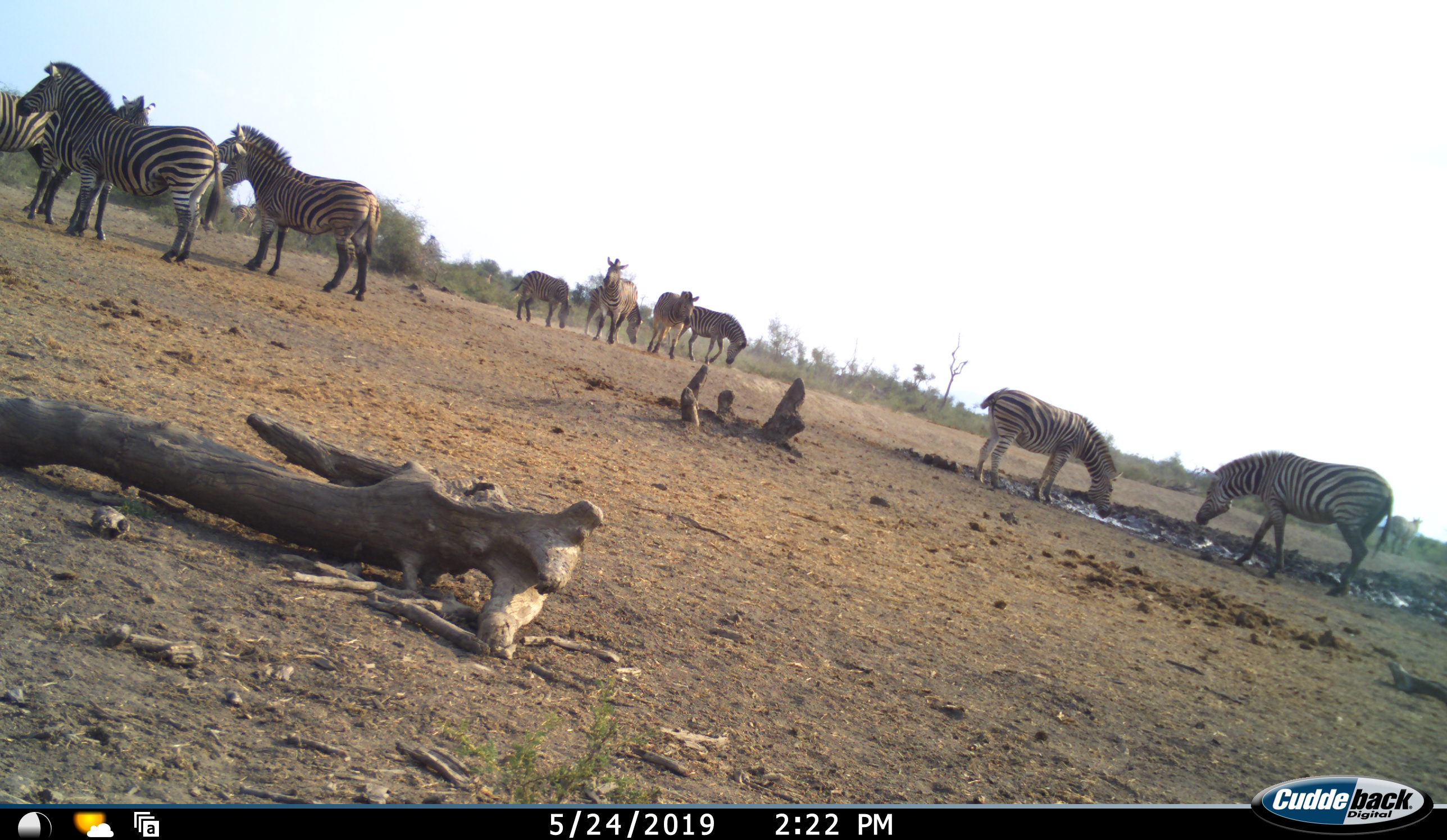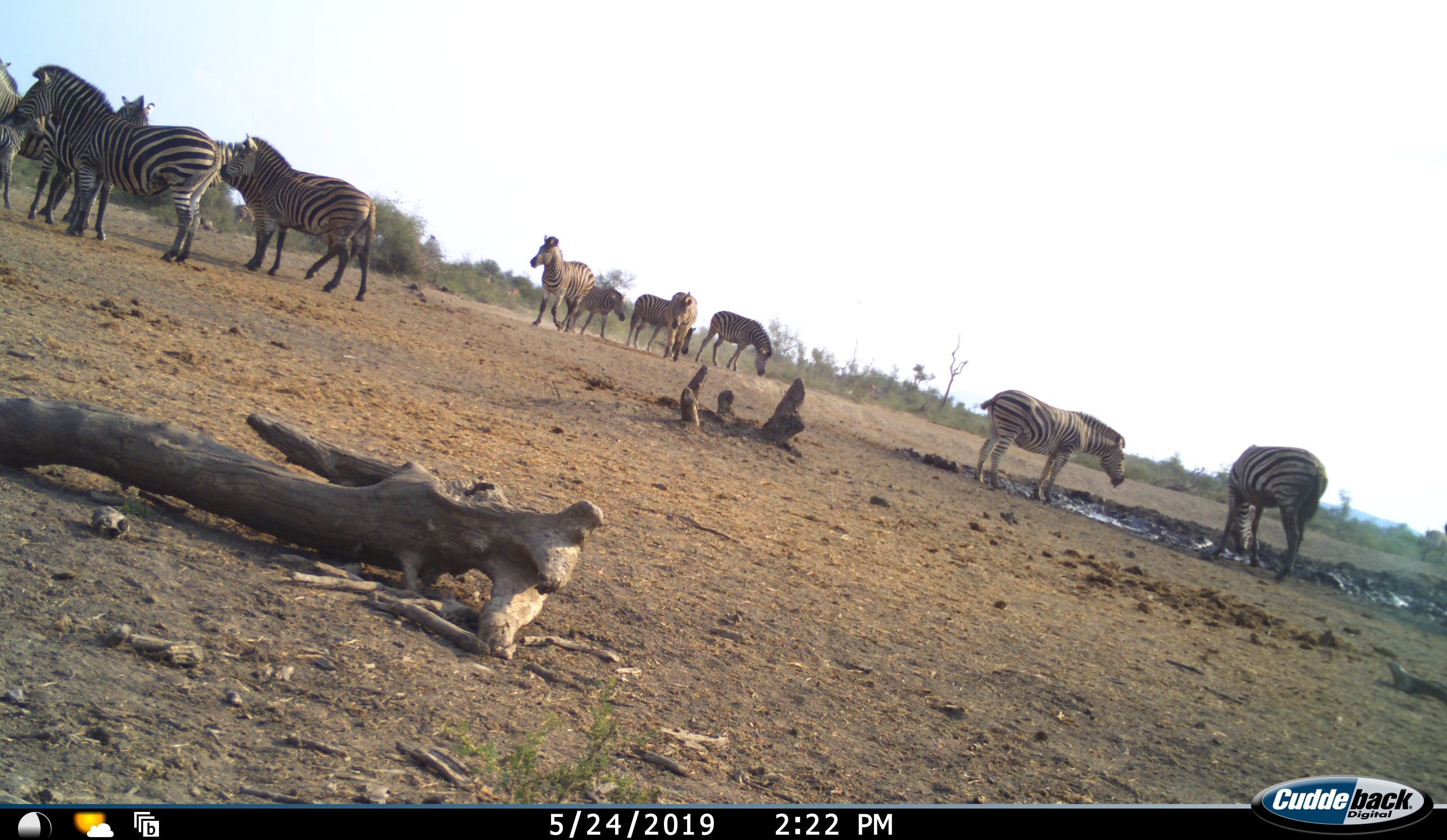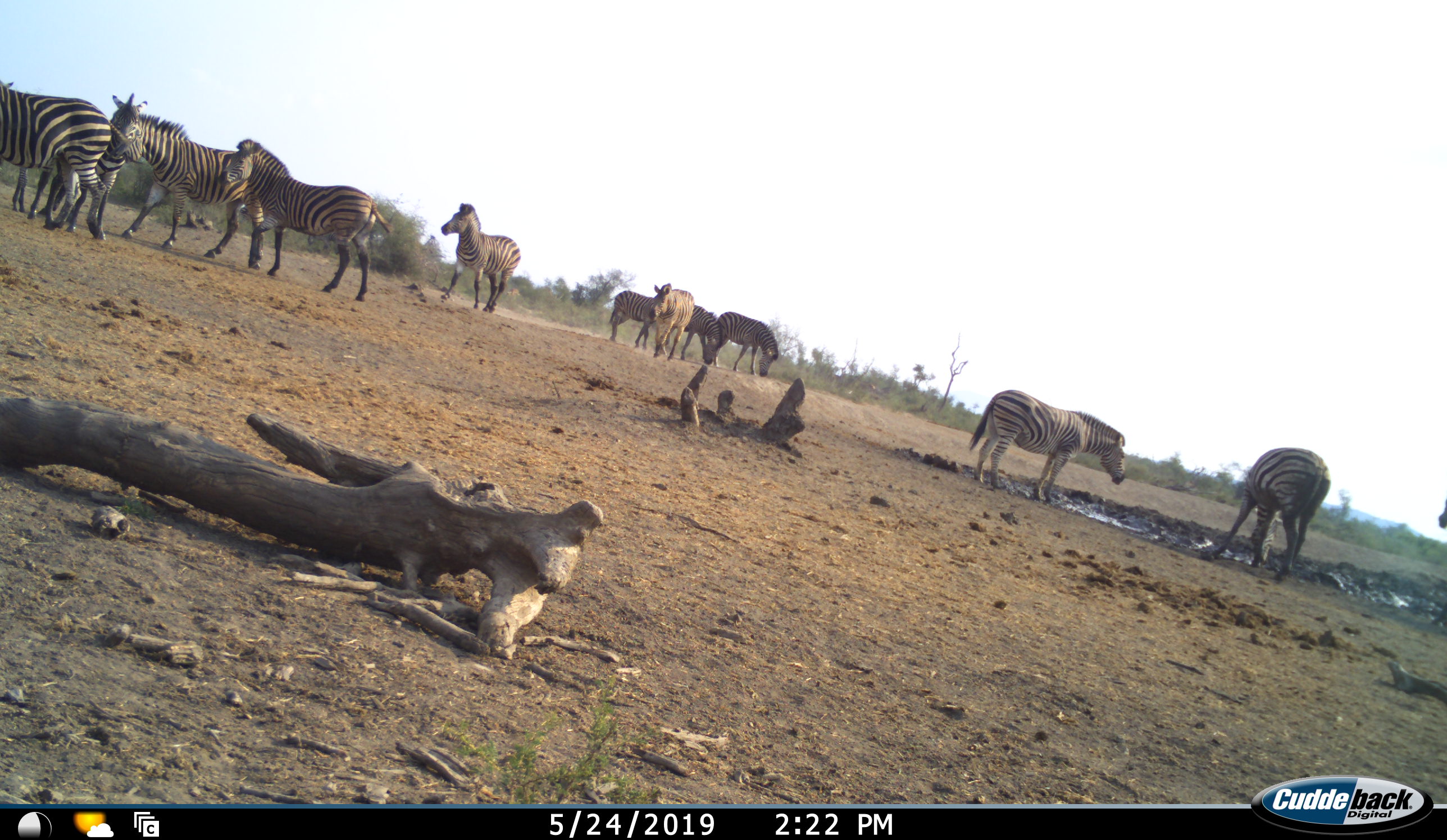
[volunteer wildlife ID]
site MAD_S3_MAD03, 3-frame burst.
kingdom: Animalia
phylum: Chordata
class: Mammalia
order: Perissodactyla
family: Equidae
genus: Equus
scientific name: Equus quagga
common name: plains zebra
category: zebraplains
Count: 11-50.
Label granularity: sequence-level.